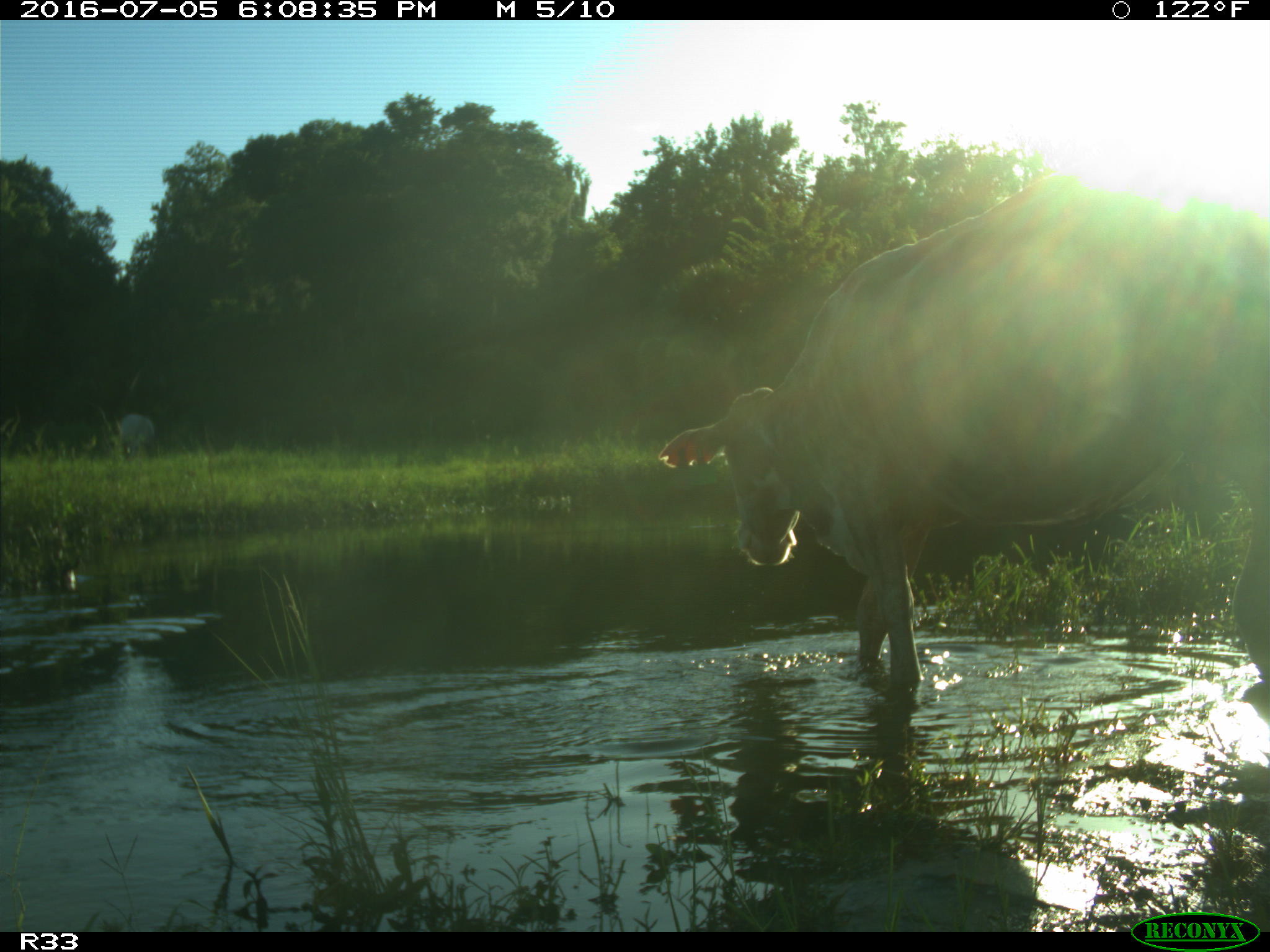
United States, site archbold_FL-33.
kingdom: Animalia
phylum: Chordata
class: Mammalia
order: Artiodactyla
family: Bovidae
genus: Bos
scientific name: Bos taurus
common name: domestic cow